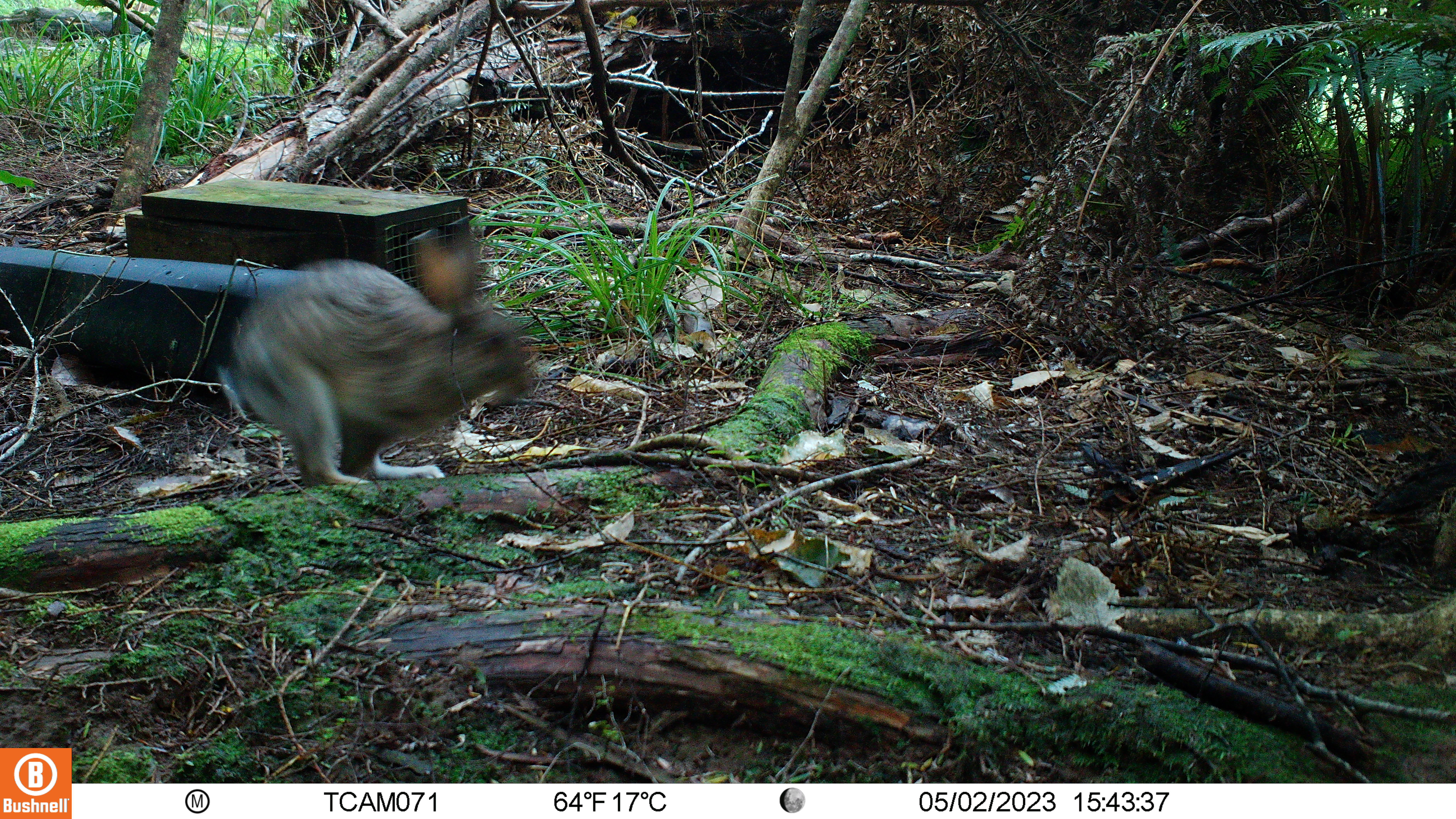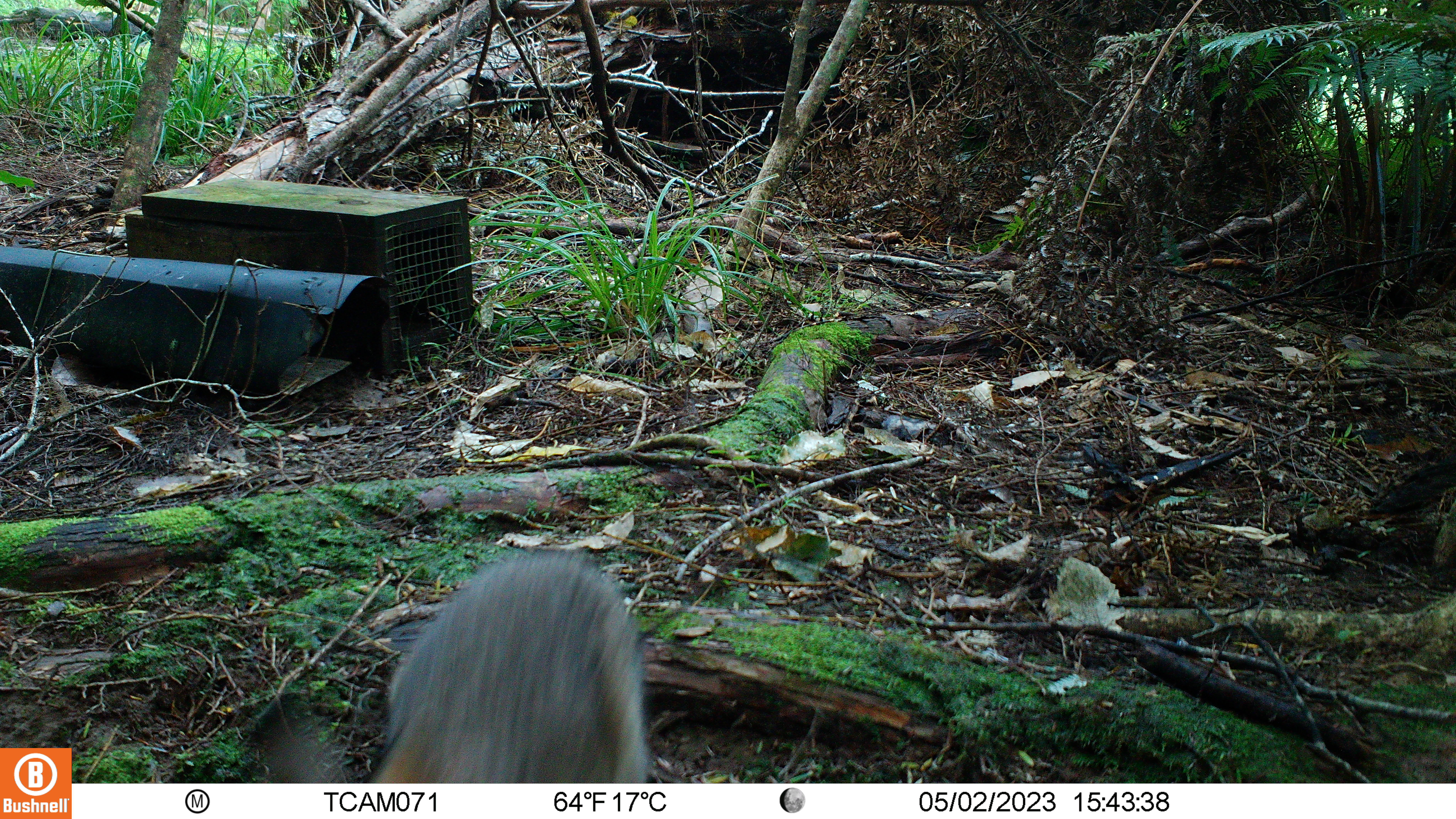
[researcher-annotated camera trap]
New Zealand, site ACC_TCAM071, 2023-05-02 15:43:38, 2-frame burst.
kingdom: Animalia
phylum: Chordata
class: Mammalia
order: Lagomorpha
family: Leporidae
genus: Oryctolagus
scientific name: Oryctolagus cuniculus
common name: european rabbit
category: rabbit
Rabbit (european rabbit) (Oryctolagus cuniculus).